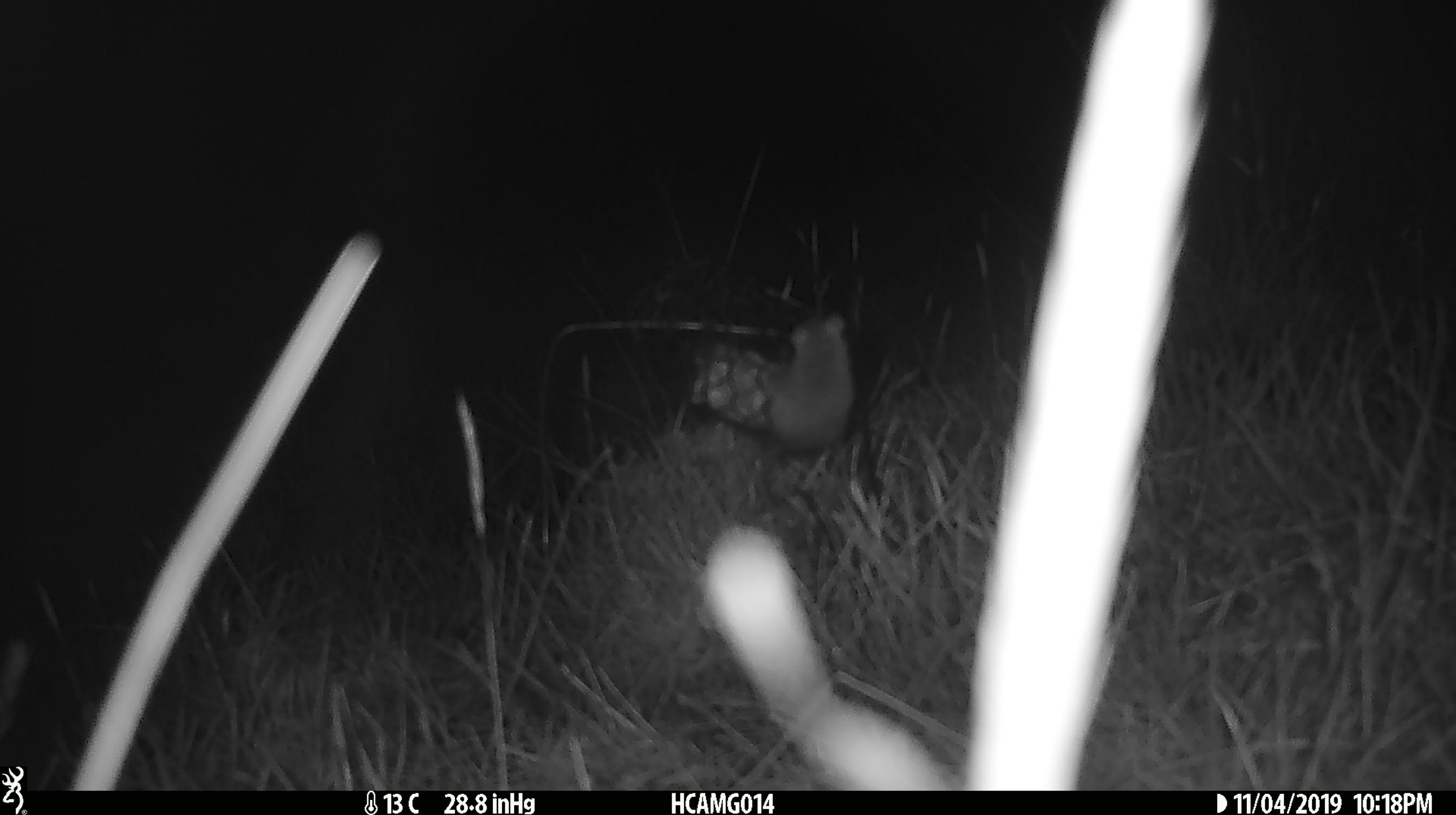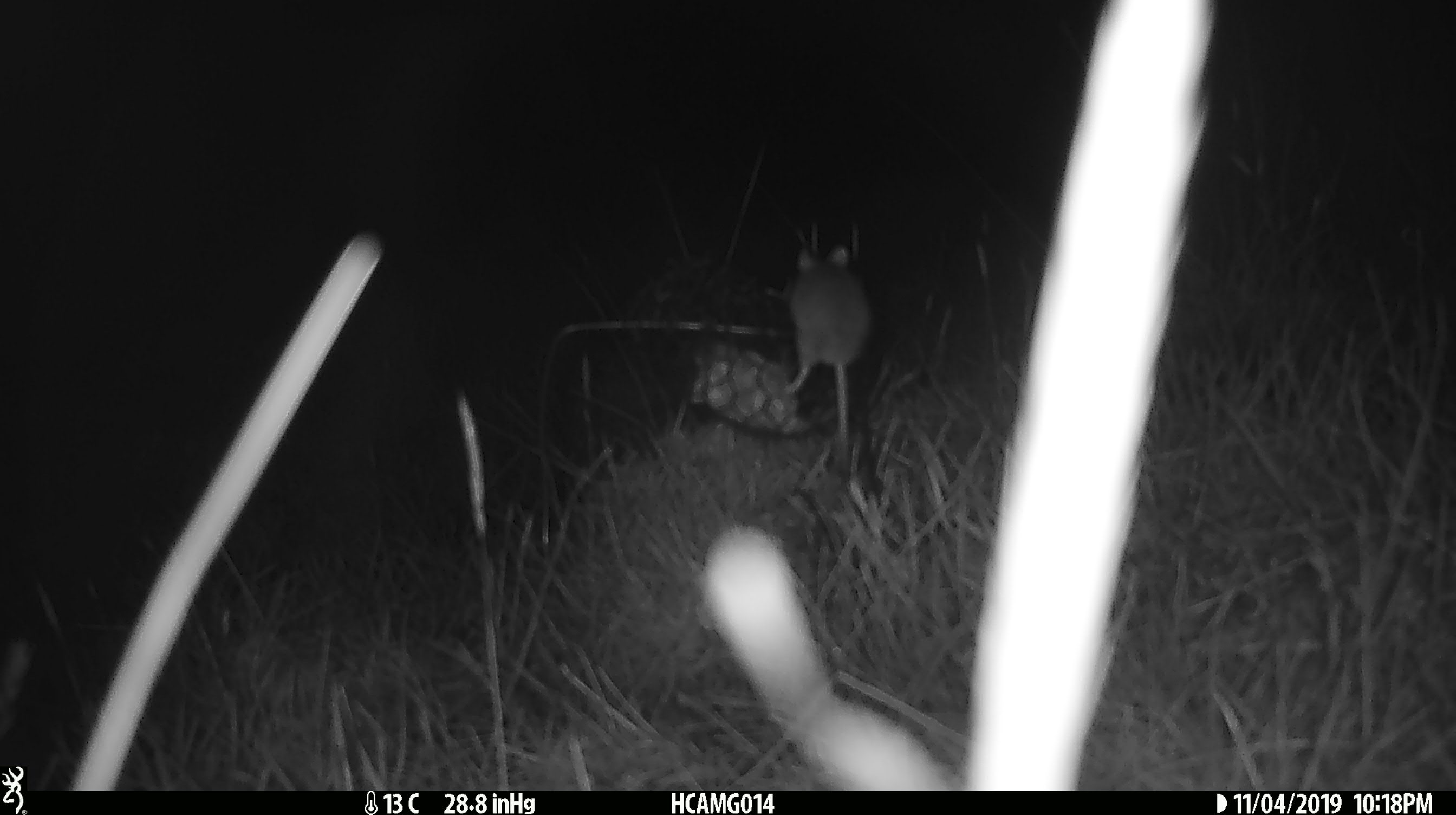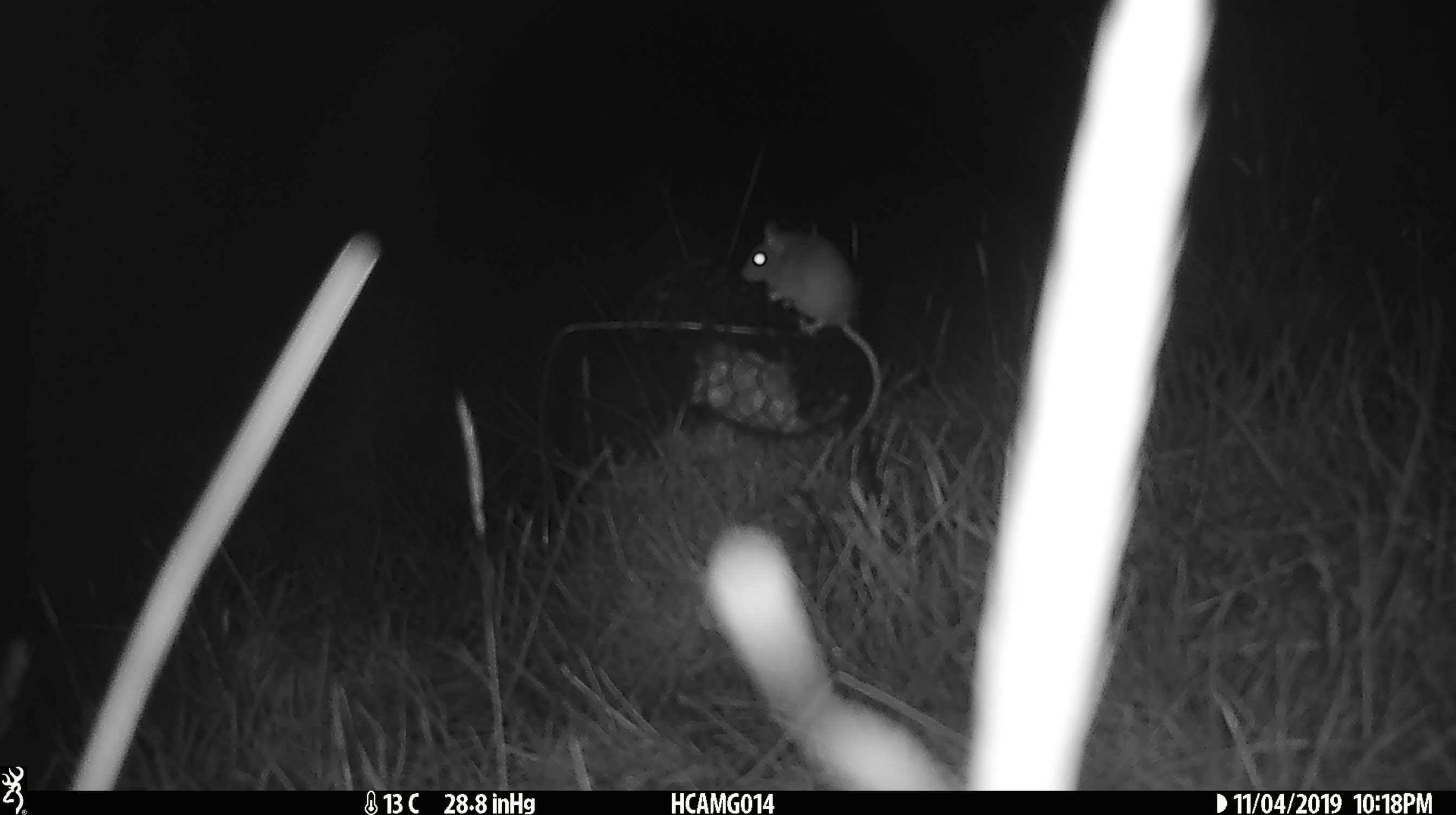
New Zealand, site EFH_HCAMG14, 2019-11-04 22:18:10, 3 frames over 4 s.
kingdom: Animalia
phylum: Chordata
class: Mammalia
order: Rodentia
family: Muridae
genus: Mus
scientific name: Mus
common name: mouse